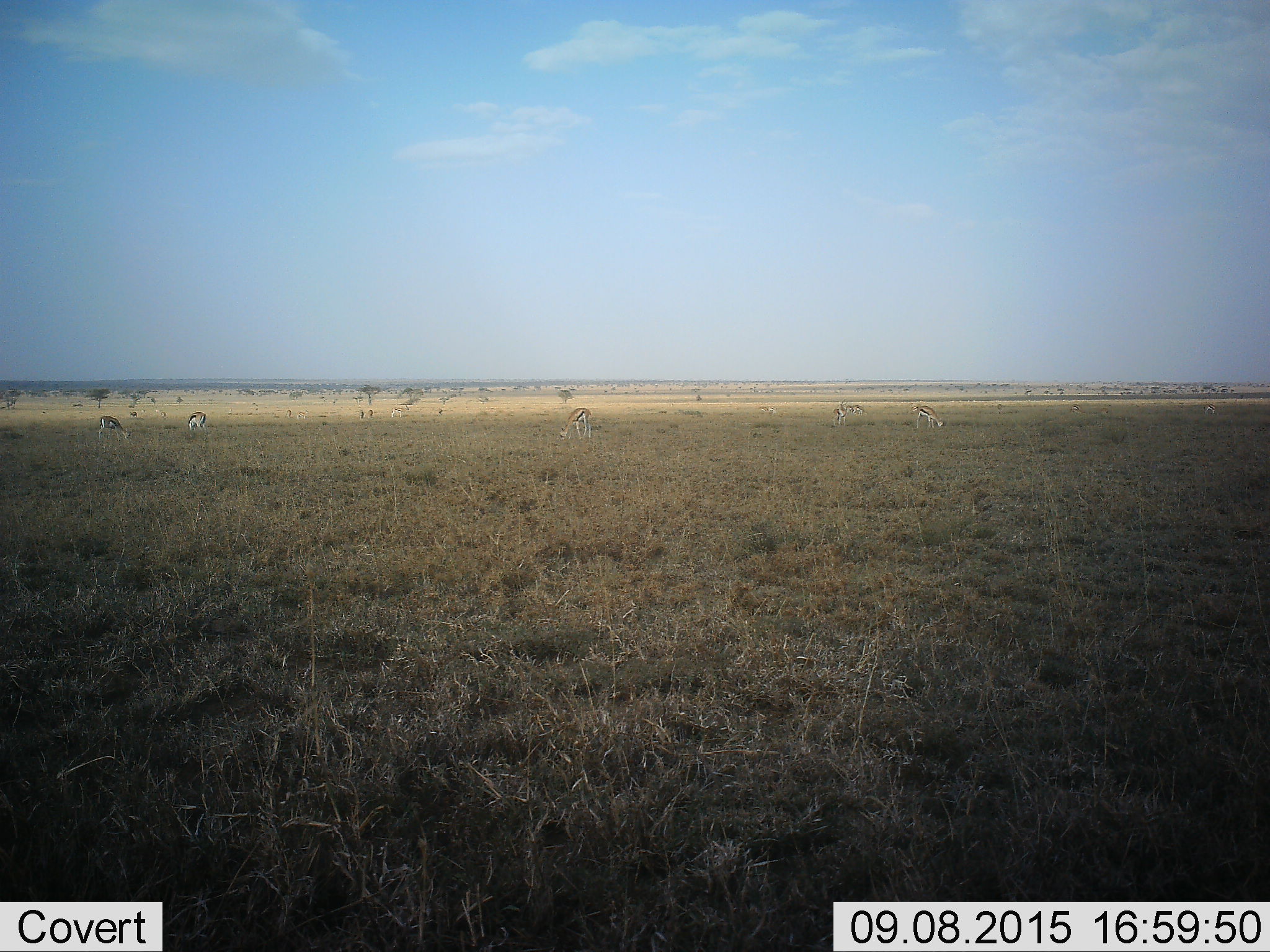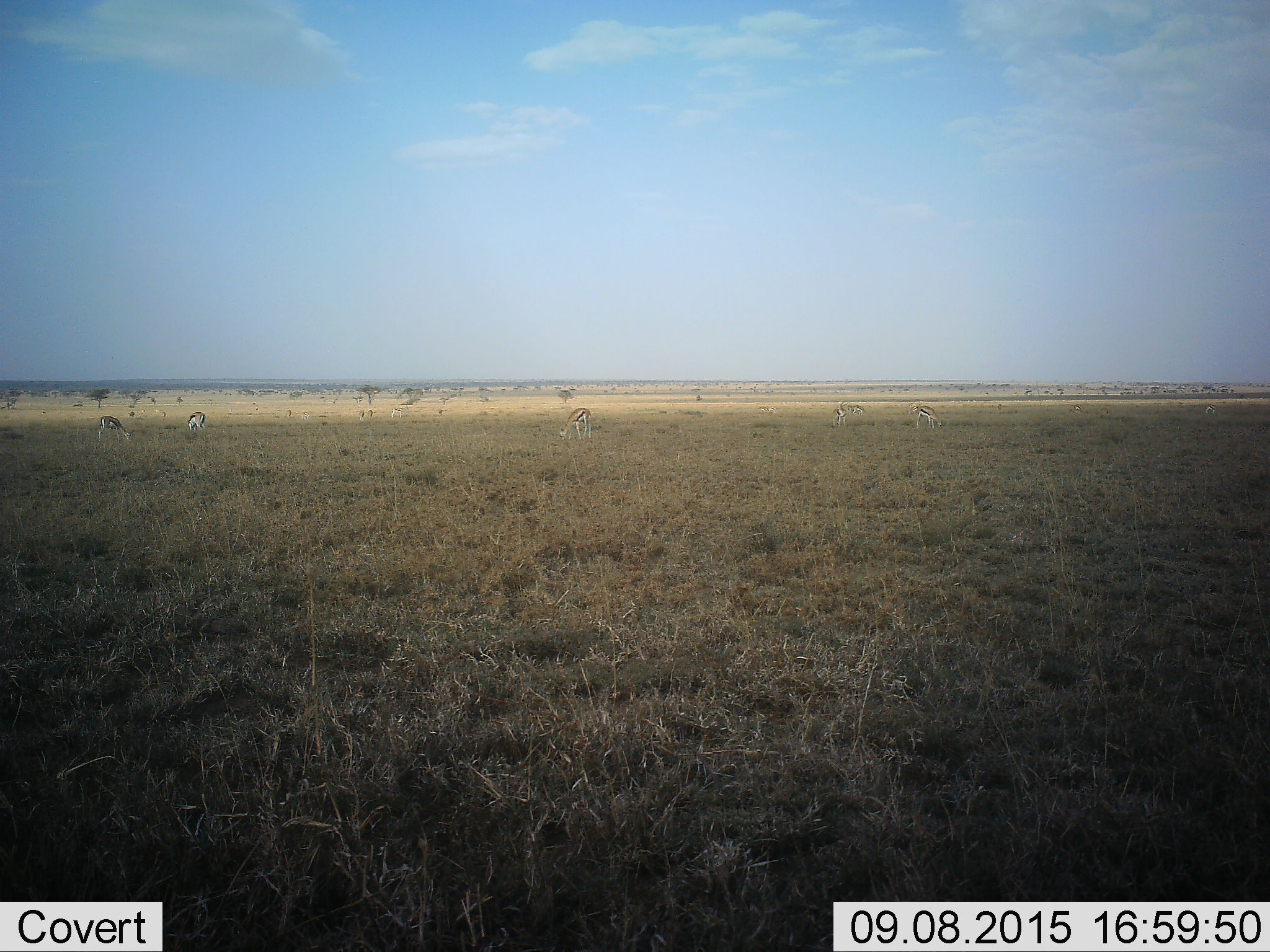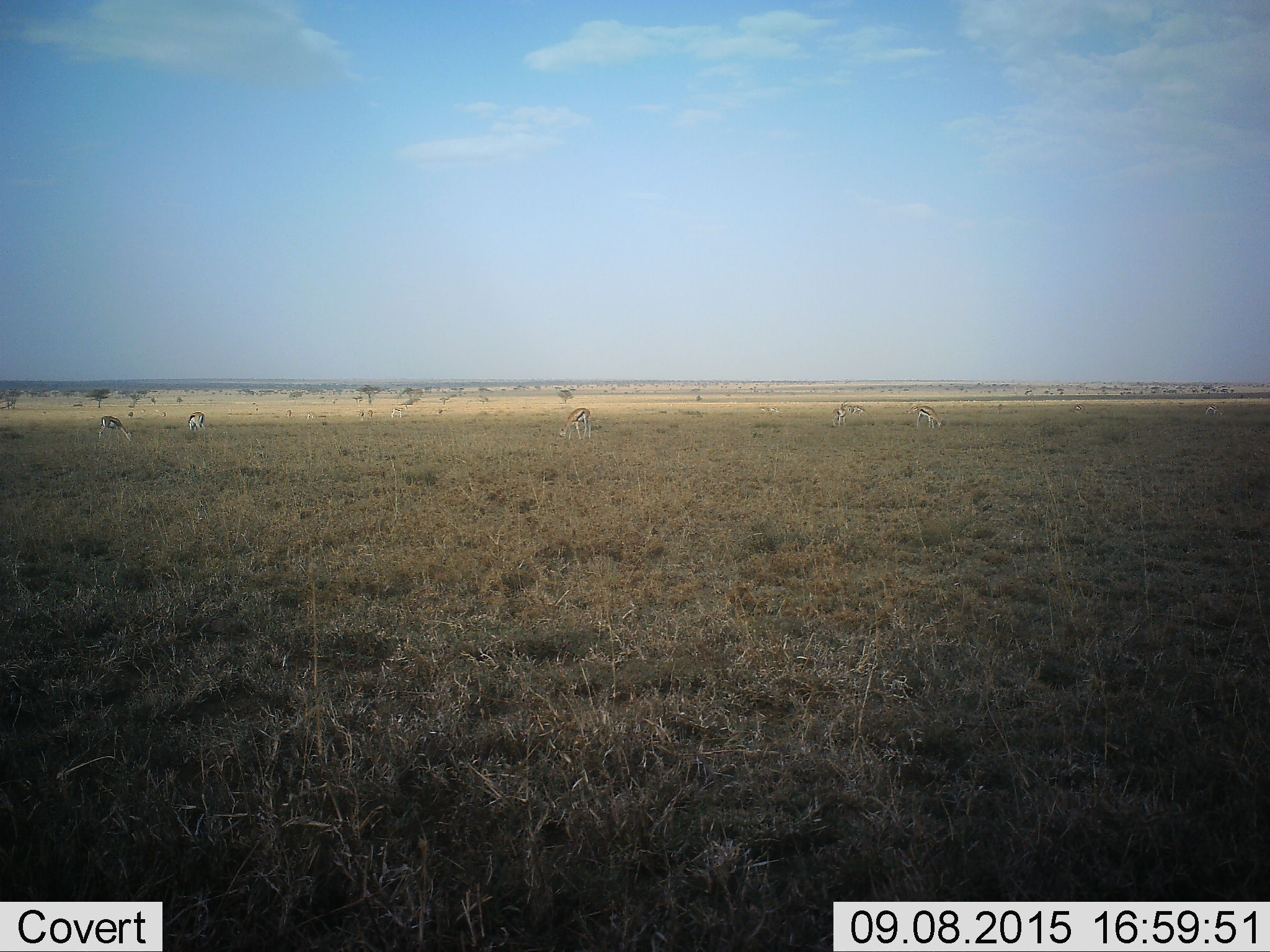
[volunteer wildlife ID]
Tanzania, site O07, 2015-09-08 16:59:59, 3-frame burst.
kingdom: Animalia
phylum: Chordata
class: Mammalia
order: Artiodactyla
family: Bovidae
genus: Eudorcas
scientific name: Eudorcas thomsonii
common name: thomson's gazelle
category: gazellethomsons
Gazellethomsons (thomson's gazelle) (Eudorcas thomsonii), count 11-50. Behavior (volunteer vote fractions): standing 62%, resting 12%, moving 25%, interacting 12%. Young present (vote fraction): 12%. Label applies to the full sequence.